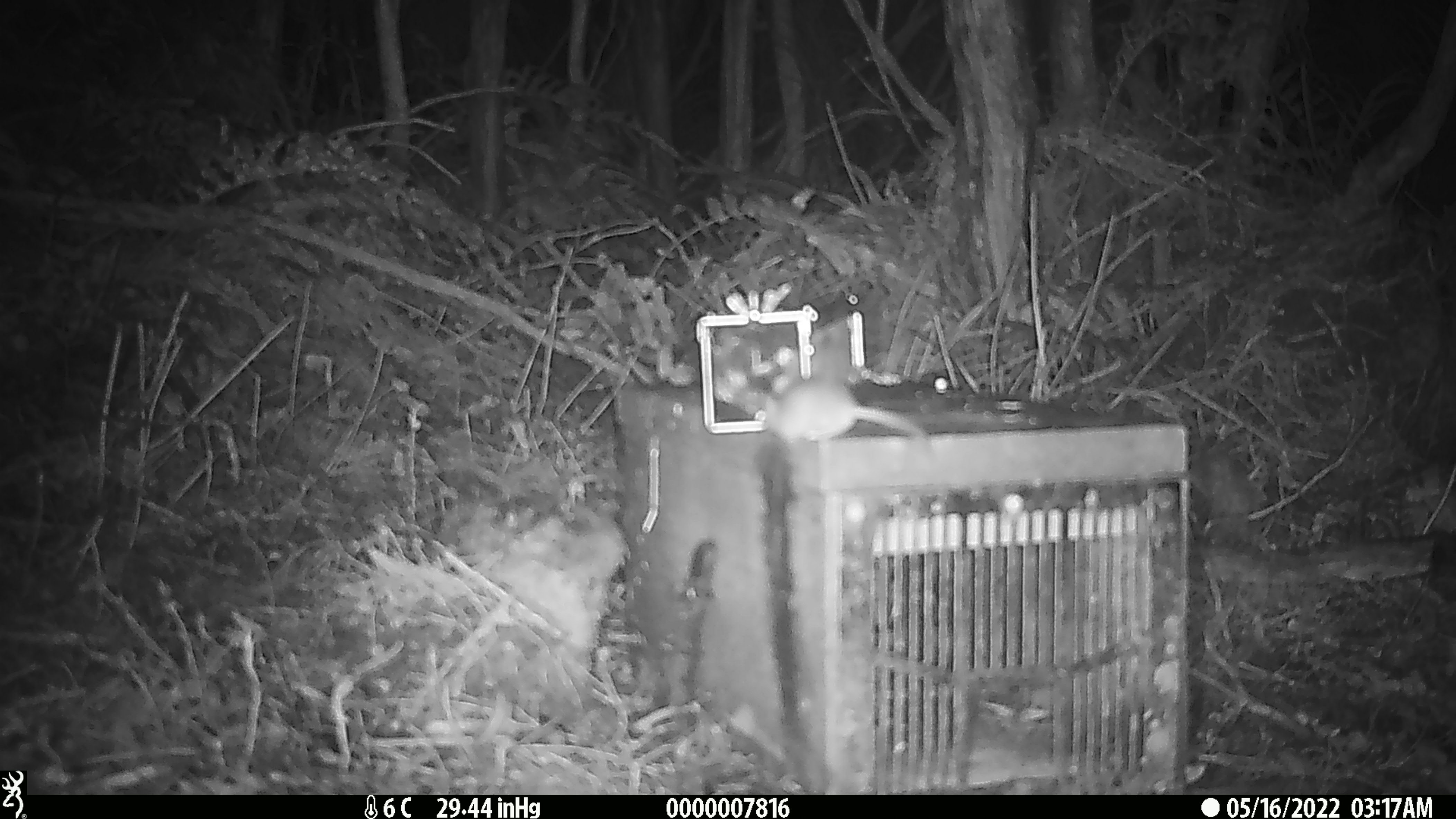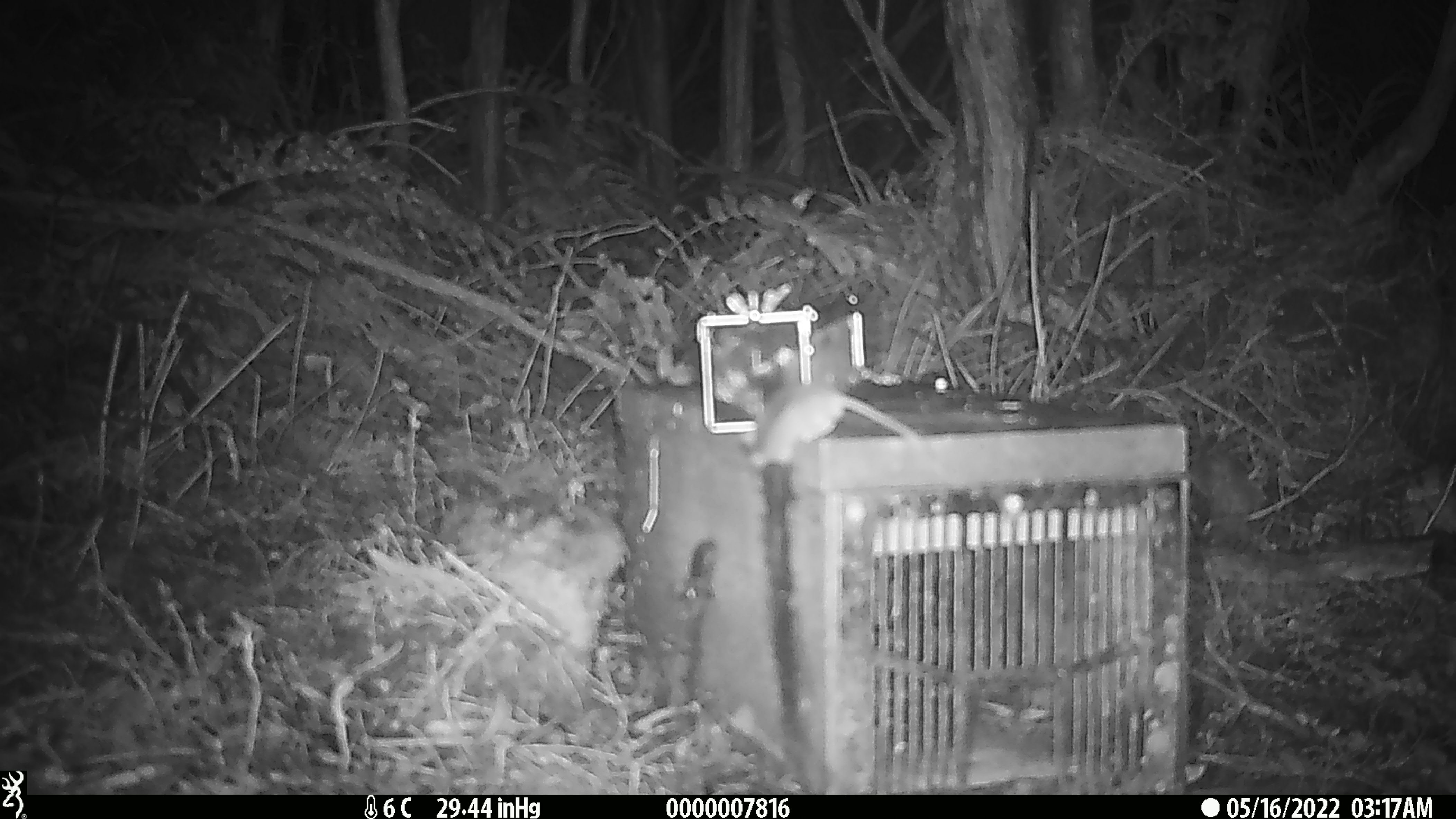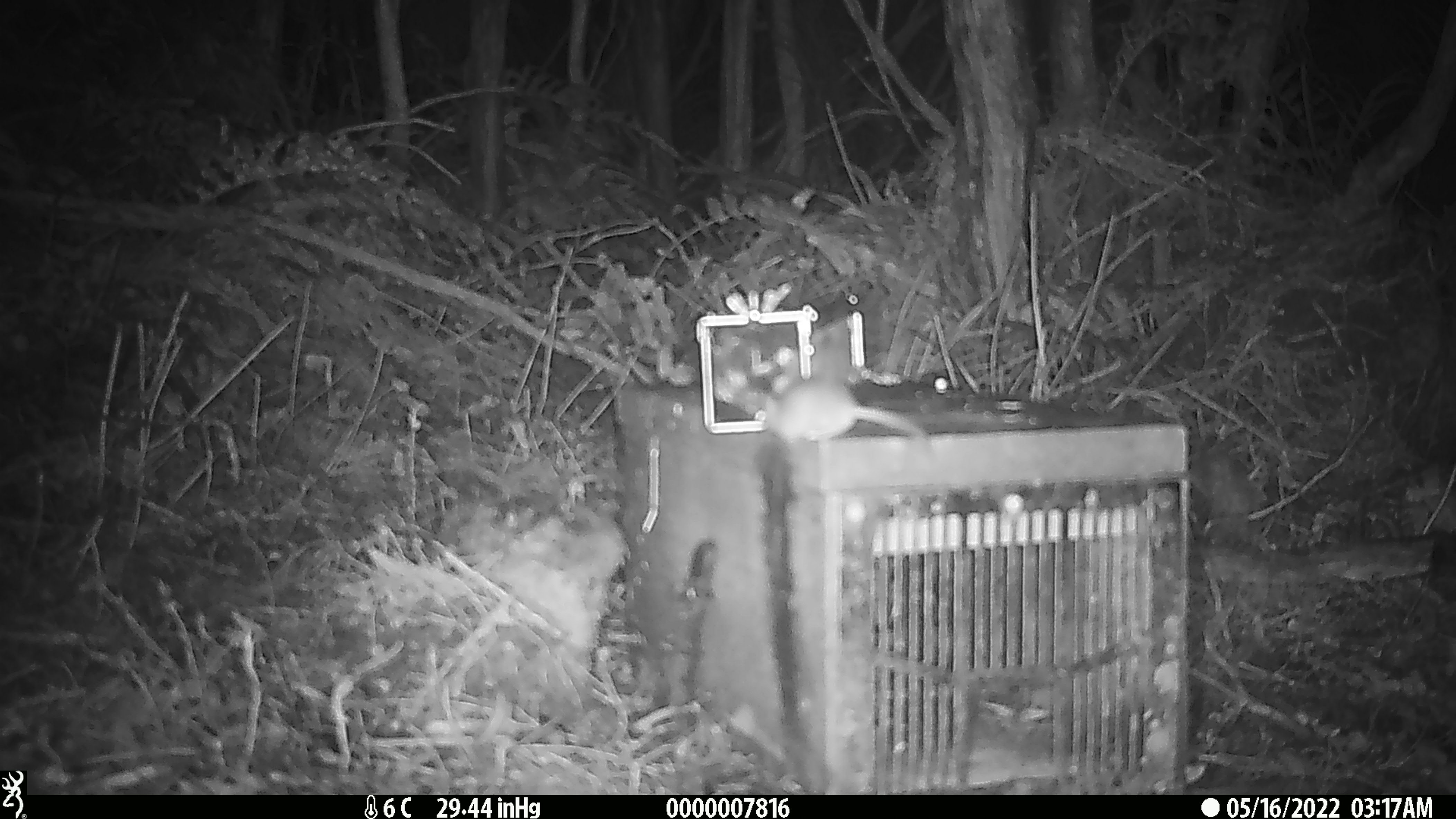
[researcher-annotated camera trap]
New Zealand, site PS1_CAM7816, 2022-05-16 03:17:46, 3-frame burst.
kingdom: Animalia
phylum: Chordata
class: Mammalia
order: Rodentia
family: Muridae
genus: Mus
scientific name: Mus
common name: mouse